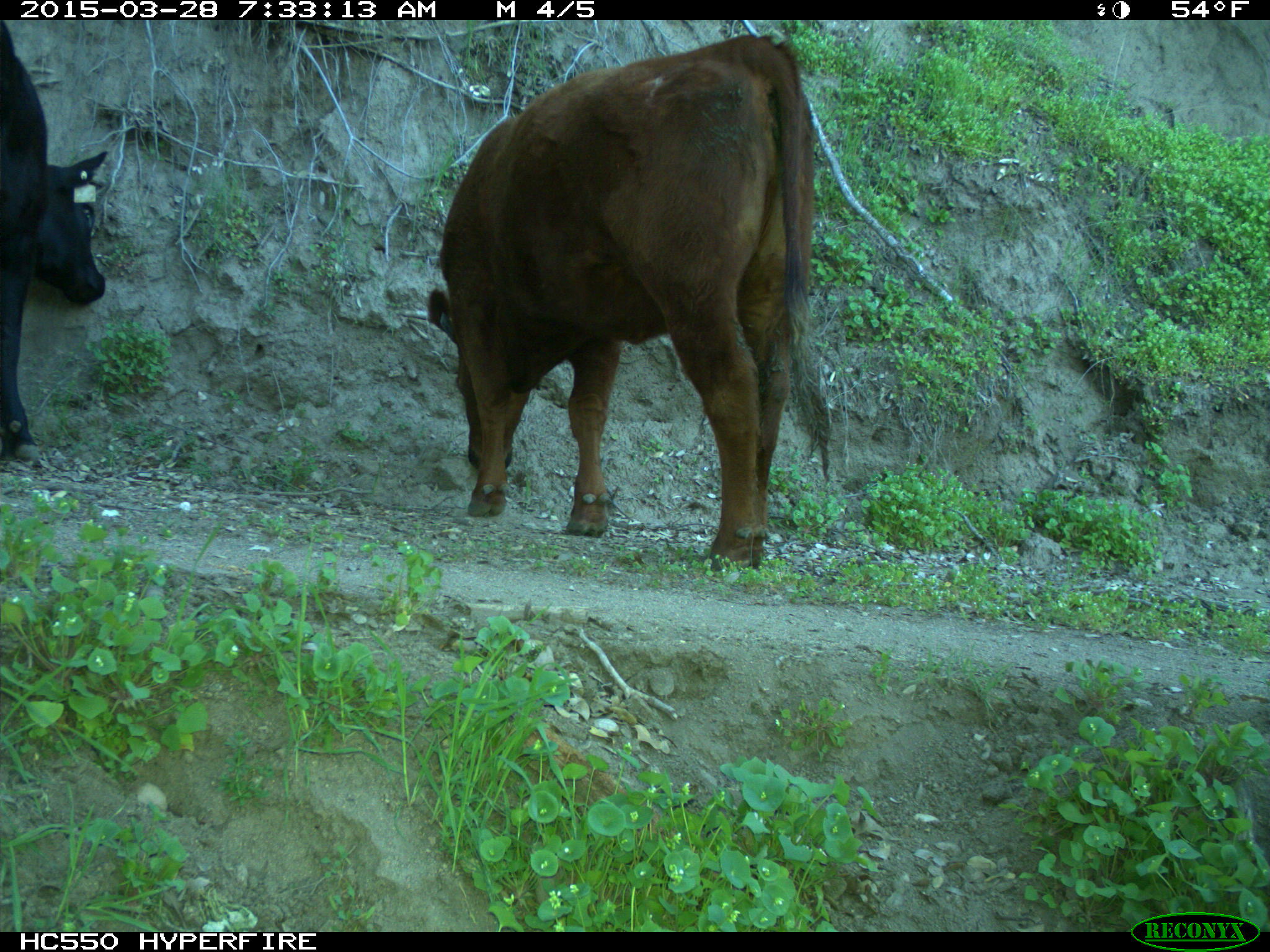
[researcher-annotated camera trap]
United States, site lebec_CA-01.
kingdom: Animalia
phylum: Chordata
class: Mammalia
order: Artiodactyla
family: Bovidae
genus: Bos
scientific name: Bos taurus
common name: domestic cow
Bos taurus (domestic cow).